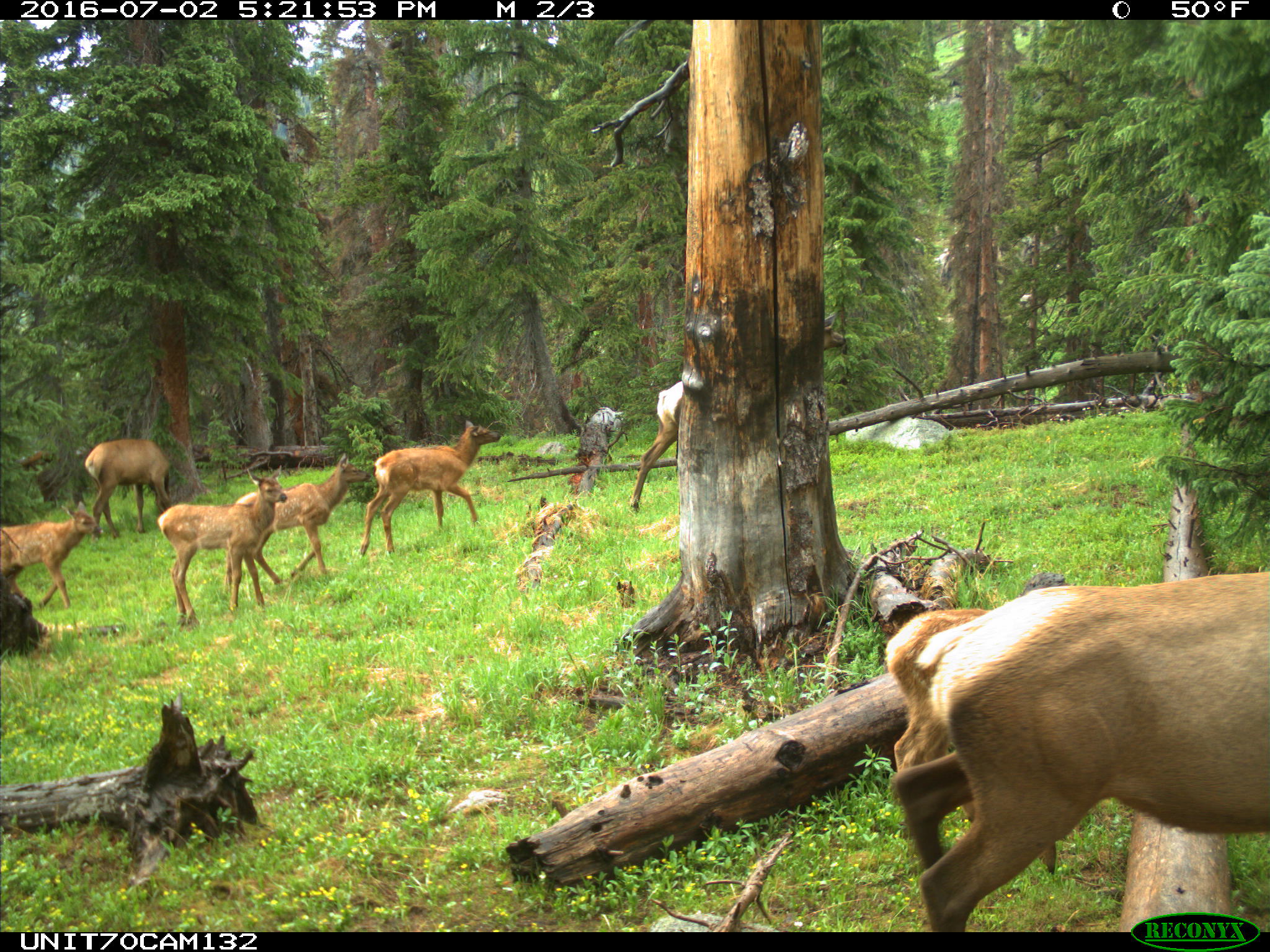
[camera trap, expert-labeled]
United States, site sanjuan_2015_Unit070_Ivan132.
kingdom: Animalia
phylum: Chordata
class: Mammalia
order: Artiodactyla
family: Cervidae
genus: Cervus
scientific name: Cervus elaphus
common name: red deer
Cervus elaphus (red deer).